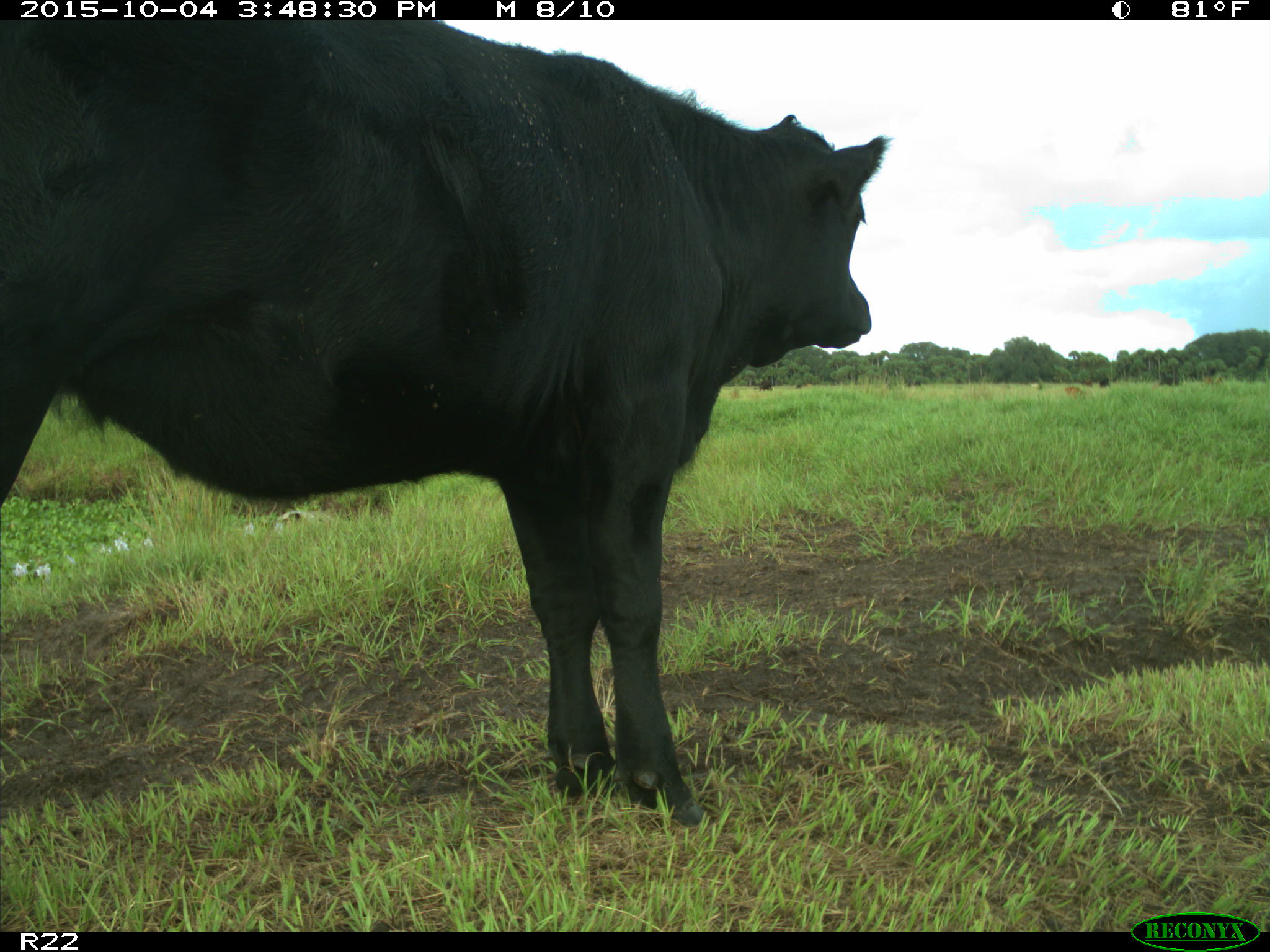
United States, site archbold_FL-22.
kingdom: Animalia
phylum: Chordata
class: Mammalia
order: Artiodactyla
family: Bovidae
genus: Bos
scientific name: Bos taurus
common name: domestic cow